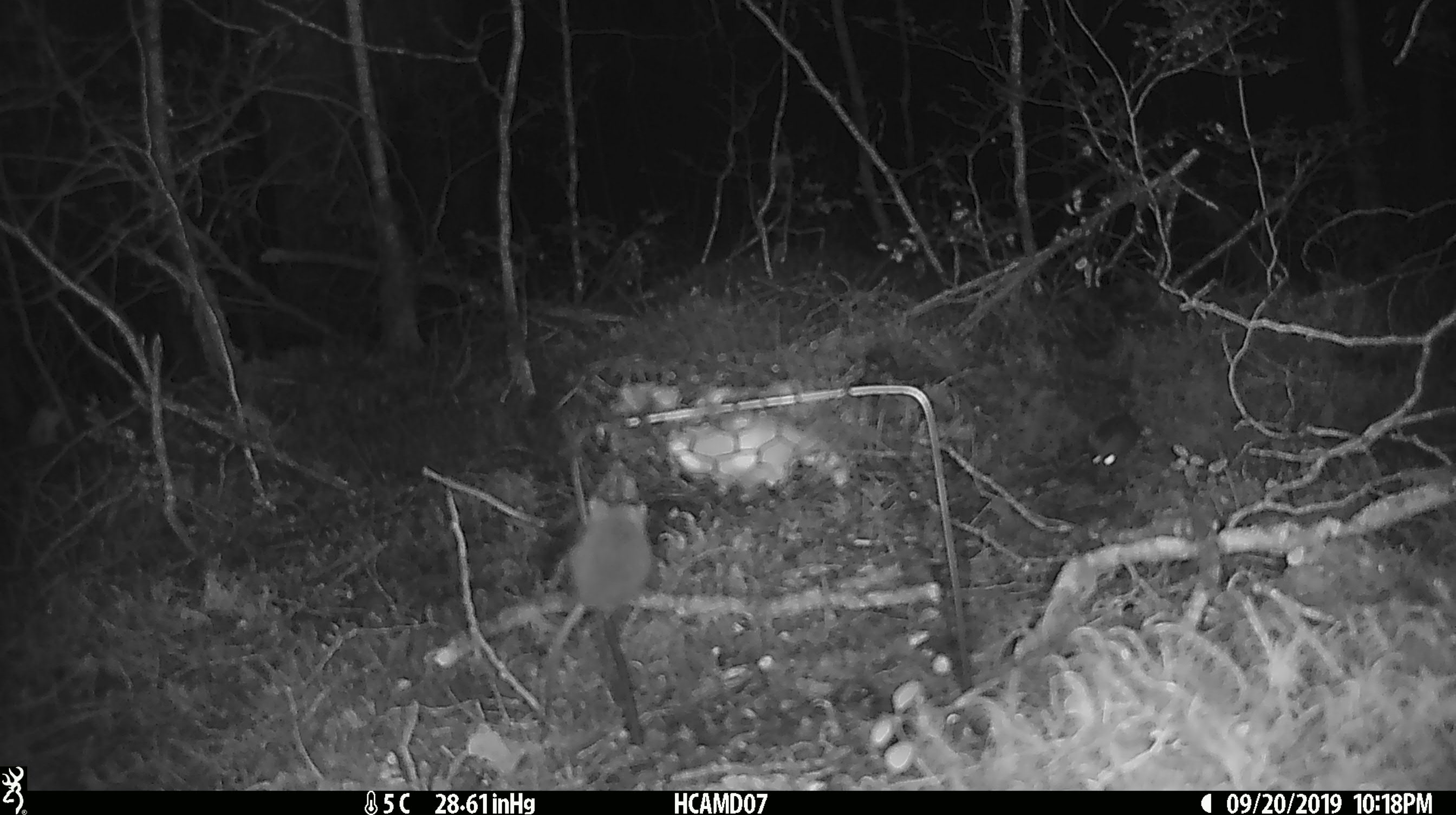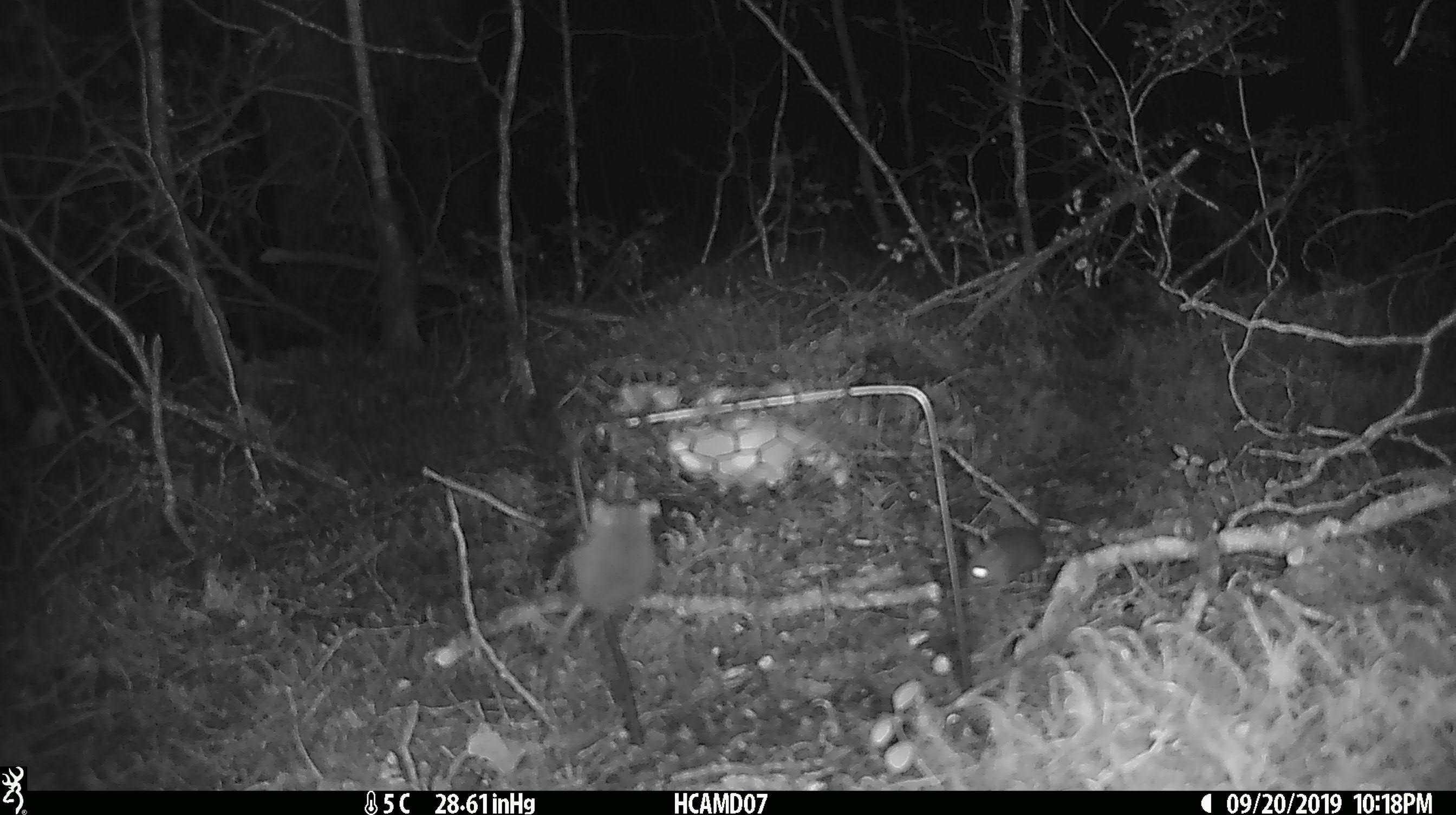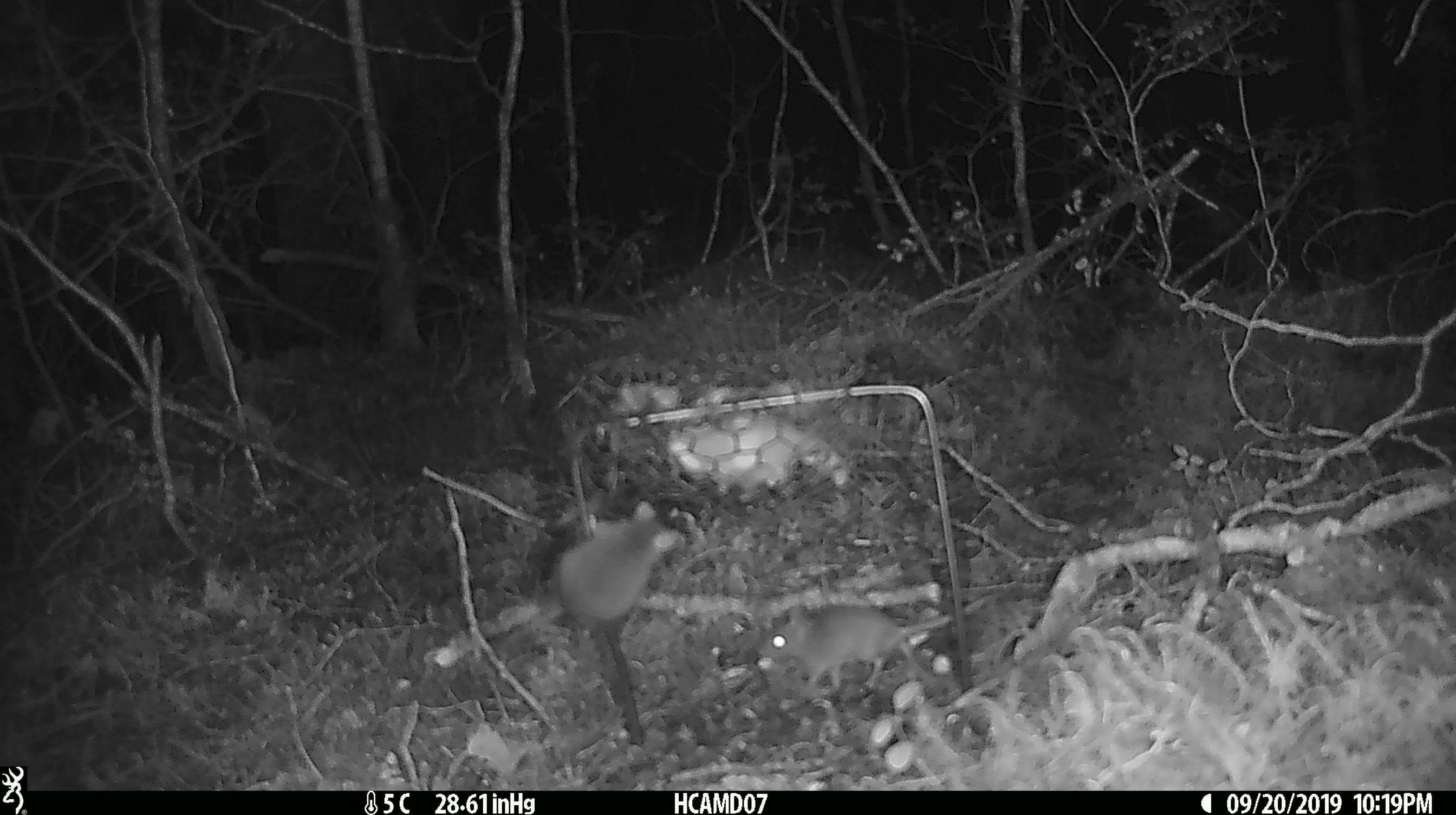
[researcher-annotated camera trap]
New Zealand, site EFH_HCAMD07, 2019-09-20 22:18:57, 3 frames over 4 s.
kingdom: Animalia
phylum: Chordata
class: Mammalia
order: Rodentia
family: Muridae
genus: Mus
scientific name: Mus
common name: mouse